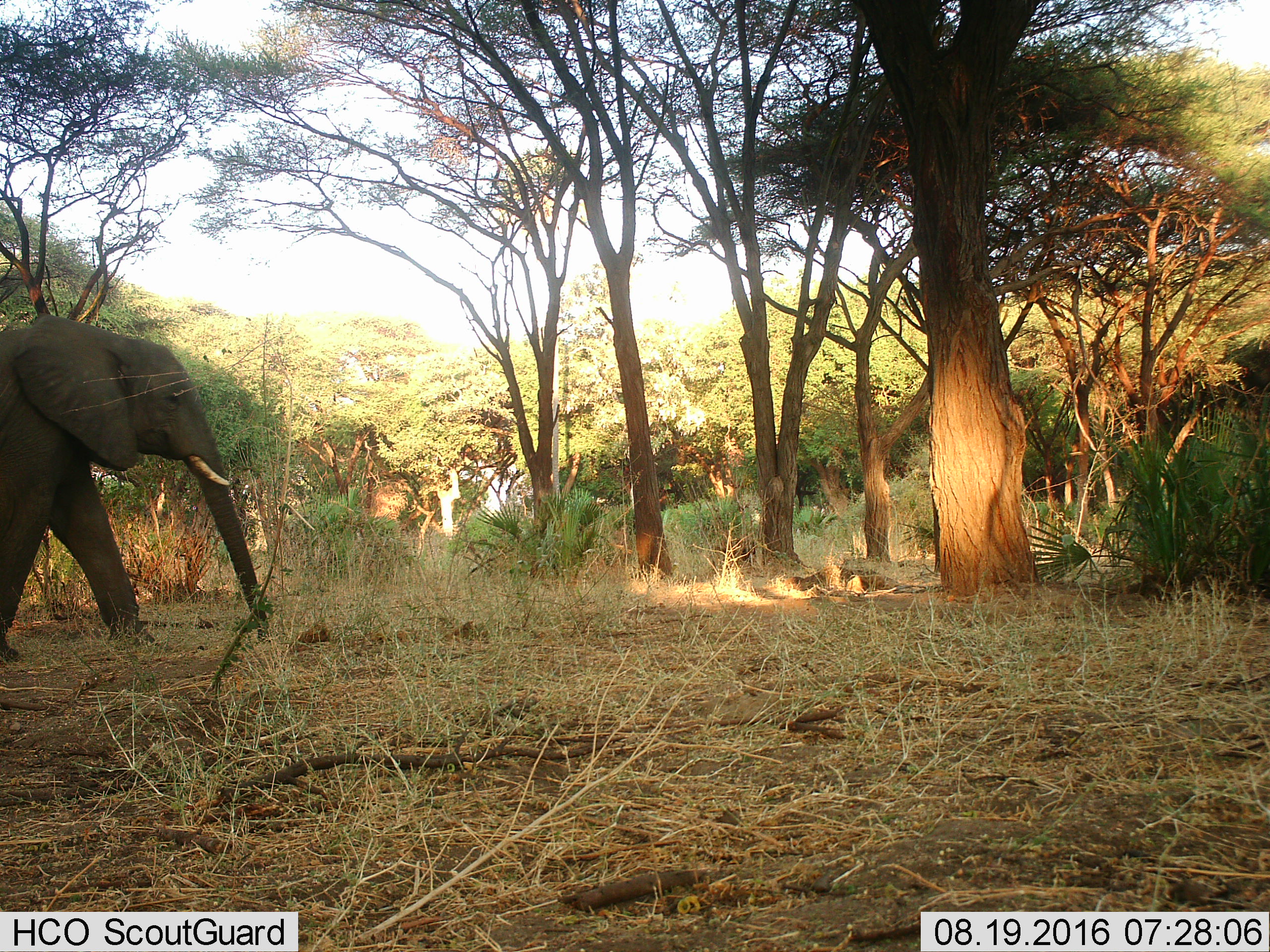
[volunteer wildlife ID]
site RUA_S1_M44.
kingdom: Animalia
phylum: Chordata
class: Mammalia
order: Proboscidea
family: Elephantidae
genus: Loxodonta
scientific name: Loxodonta africana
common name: african bush elephant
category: elephant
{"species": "elephant (african bush elephant) (Loxodonta africana)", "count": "1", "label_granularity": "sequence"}